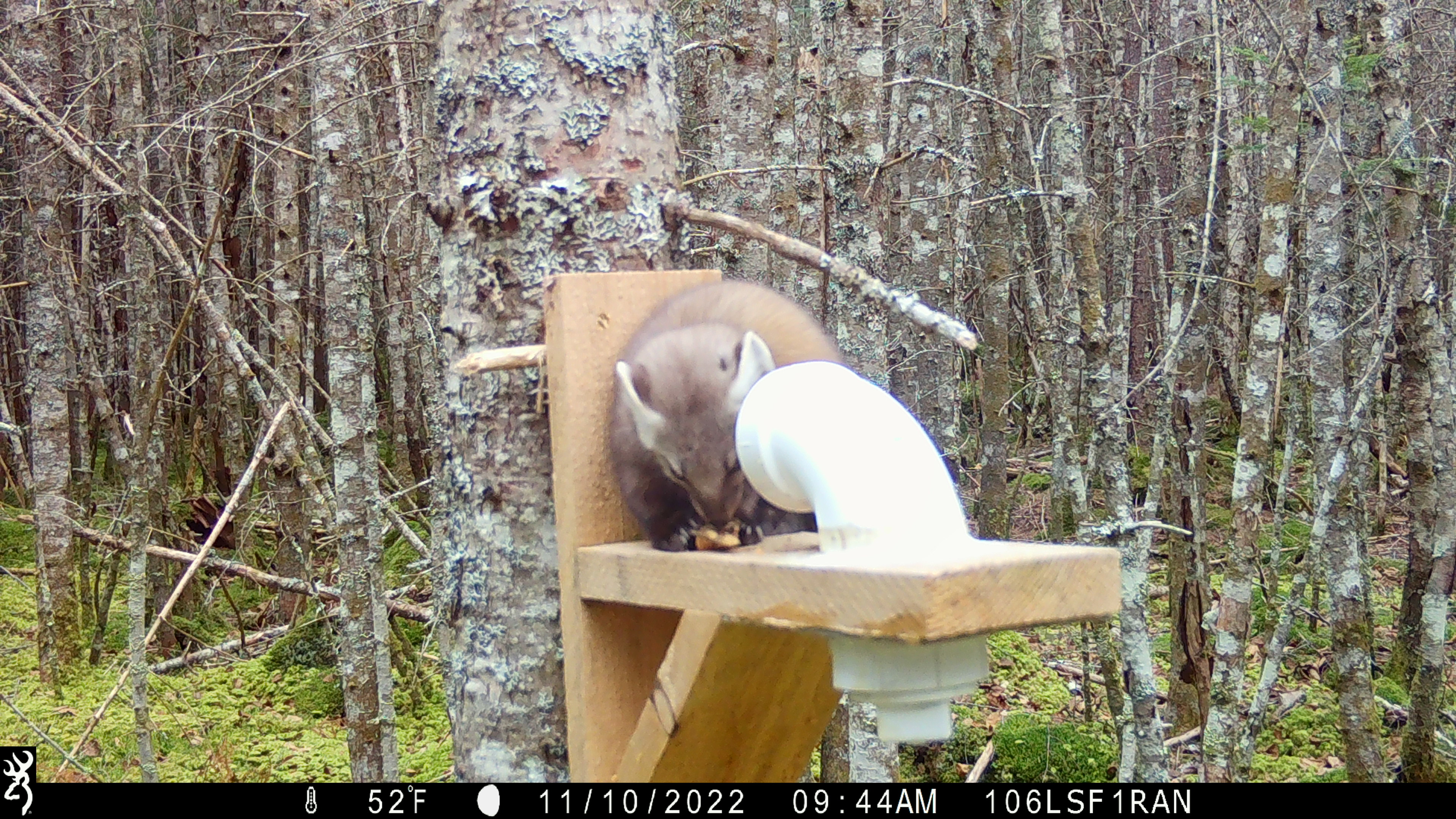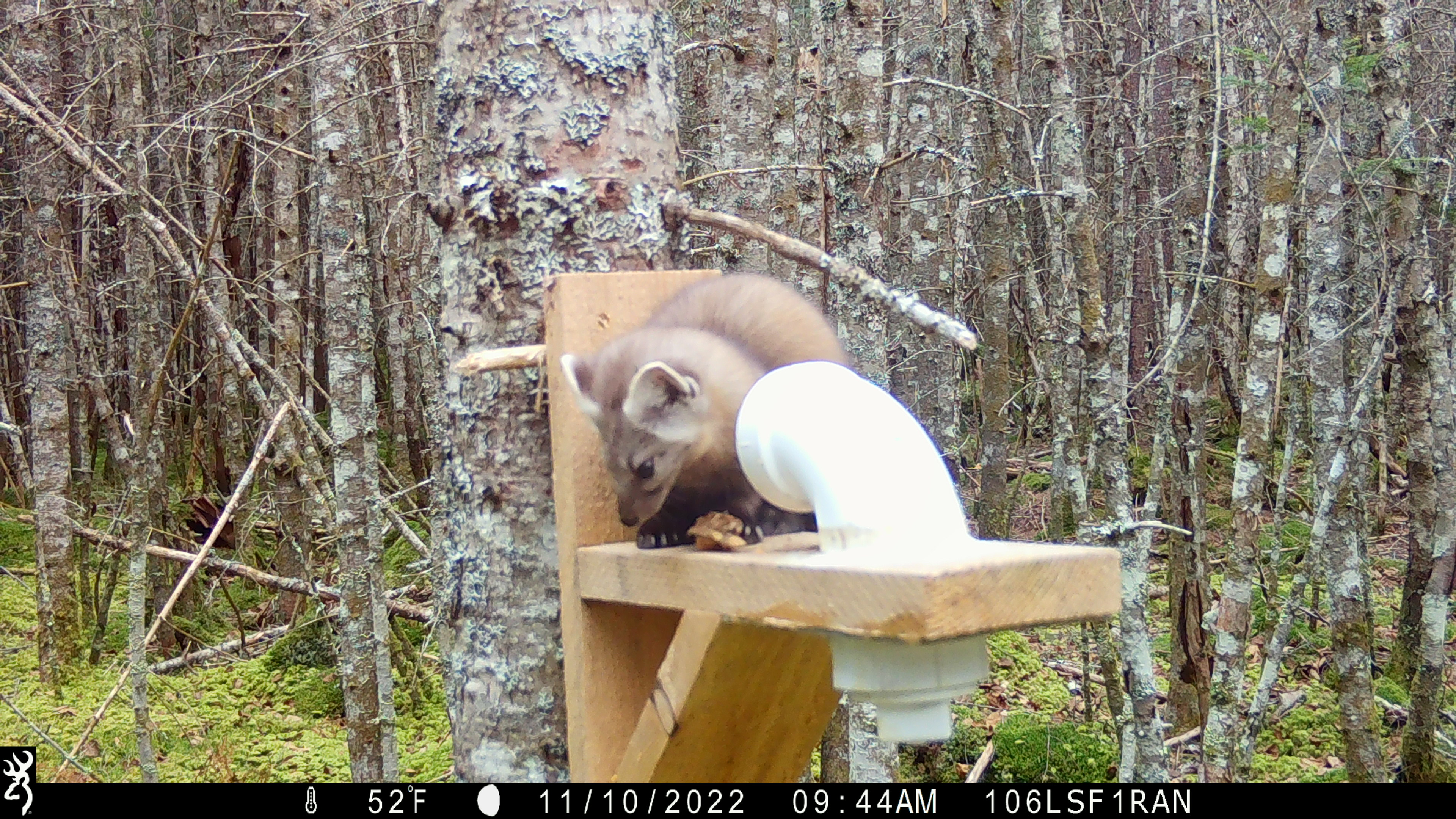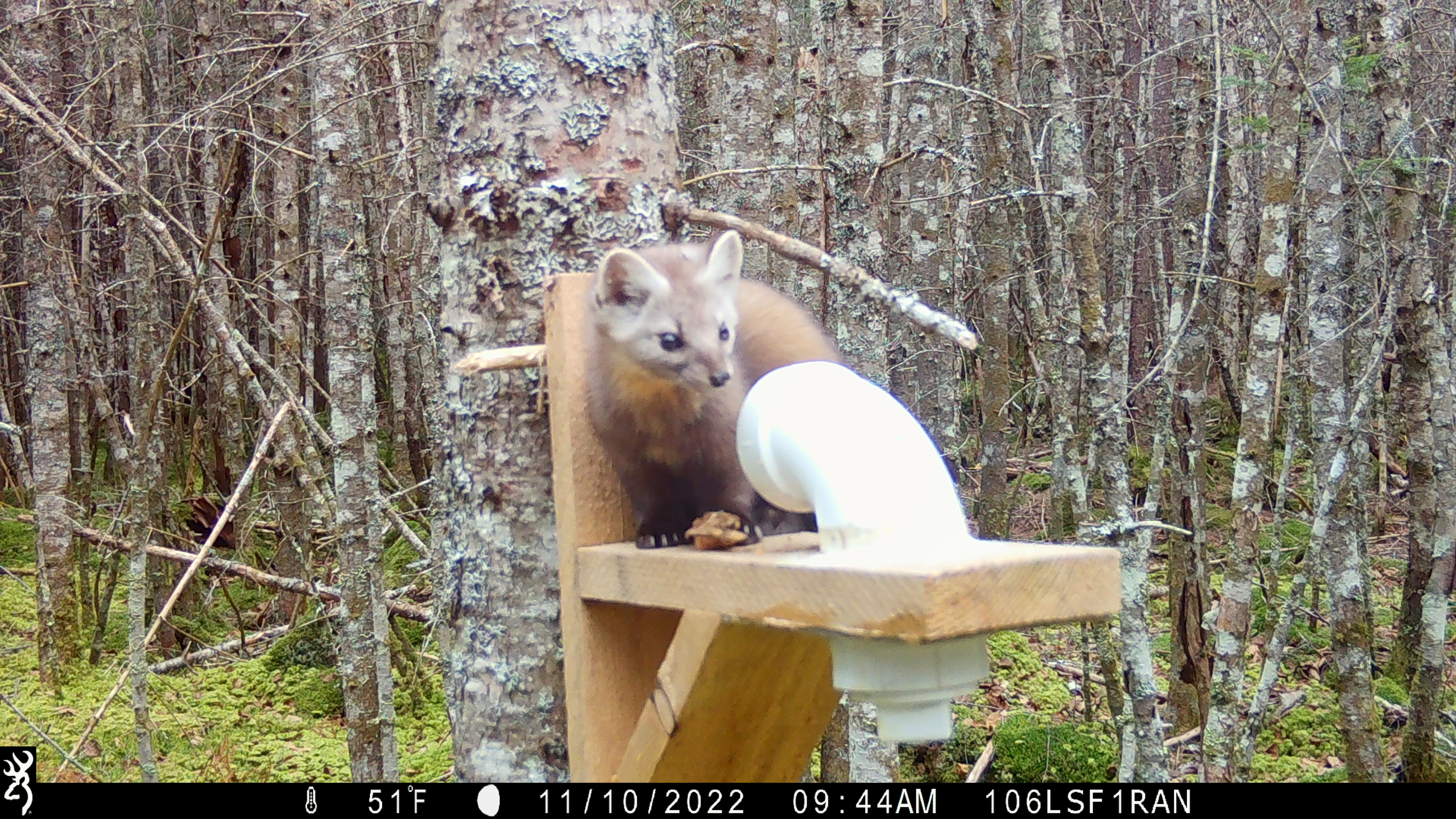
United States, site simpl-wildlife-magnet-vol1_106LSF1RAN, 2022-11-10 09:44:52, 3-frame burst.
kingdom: Animalia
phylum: Chordata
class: Mammalia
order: Carnivora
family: Mustelidae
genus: Martes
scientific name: Martes americana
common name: american marten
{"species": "american marten (Martes americana)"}